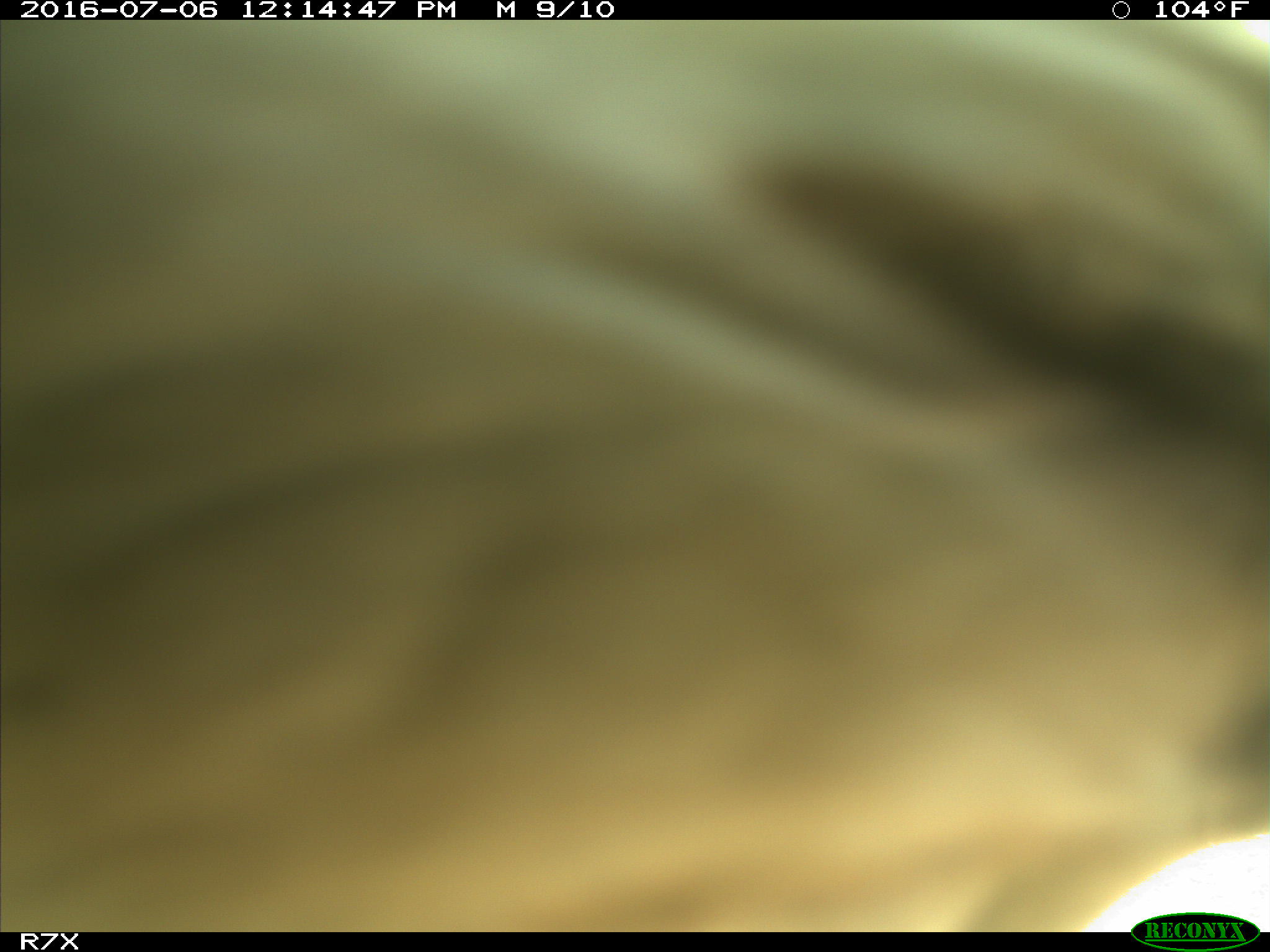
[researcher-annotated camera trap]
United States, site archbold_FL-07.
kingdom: Animalia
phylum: Chordata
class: Mammalia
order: Artiodactyla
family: Bovidae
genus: Bos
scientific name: Bos taurus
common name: domestic cow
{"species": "Bos taurus (domestic cow)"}